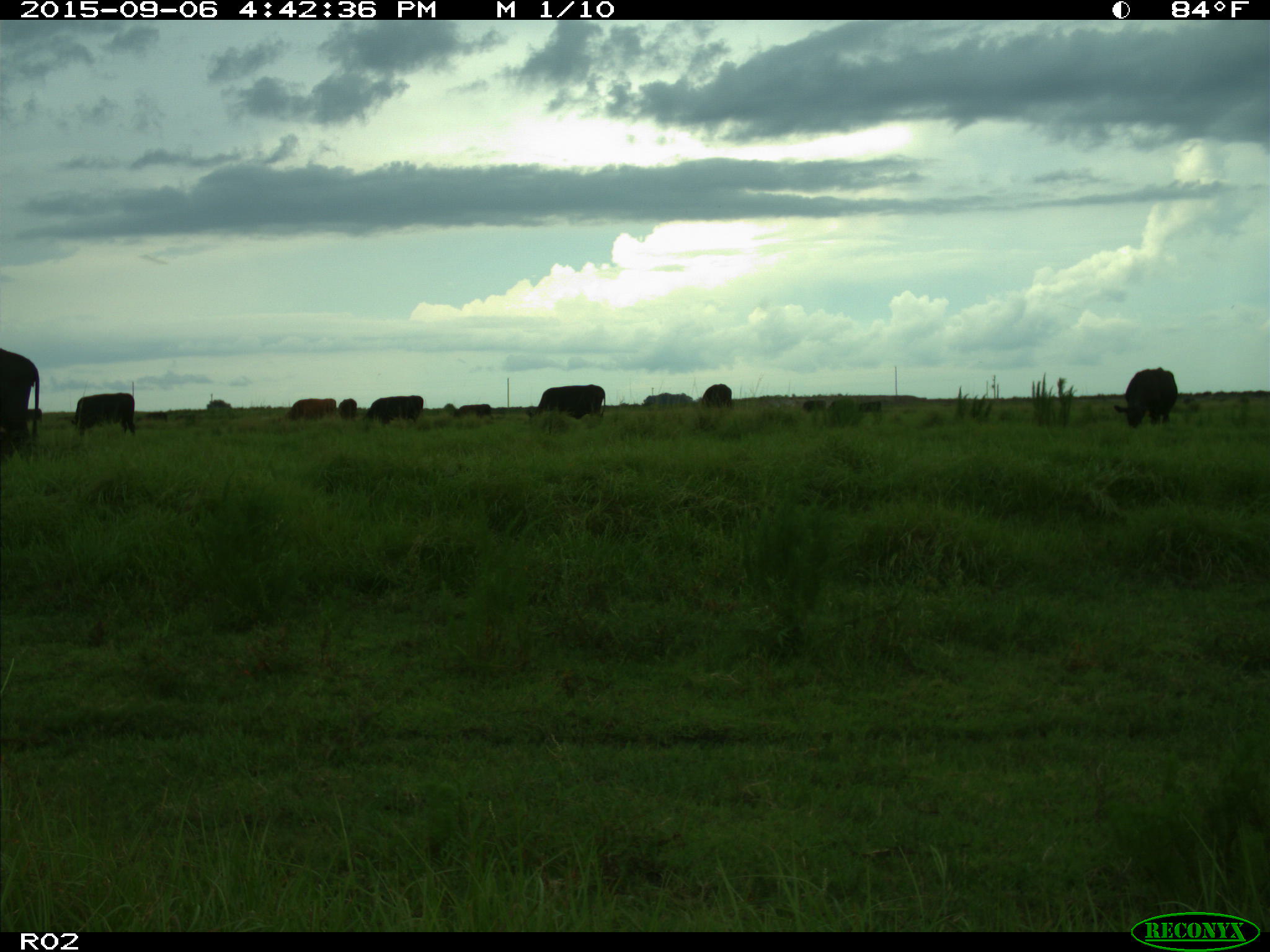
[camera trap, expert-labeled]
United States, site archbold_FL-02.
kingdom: Animalia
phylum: Chordata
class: Mammalia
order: Artiodactyla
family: Bovidae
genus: Bos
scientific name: Bos taurus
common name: domestic cow